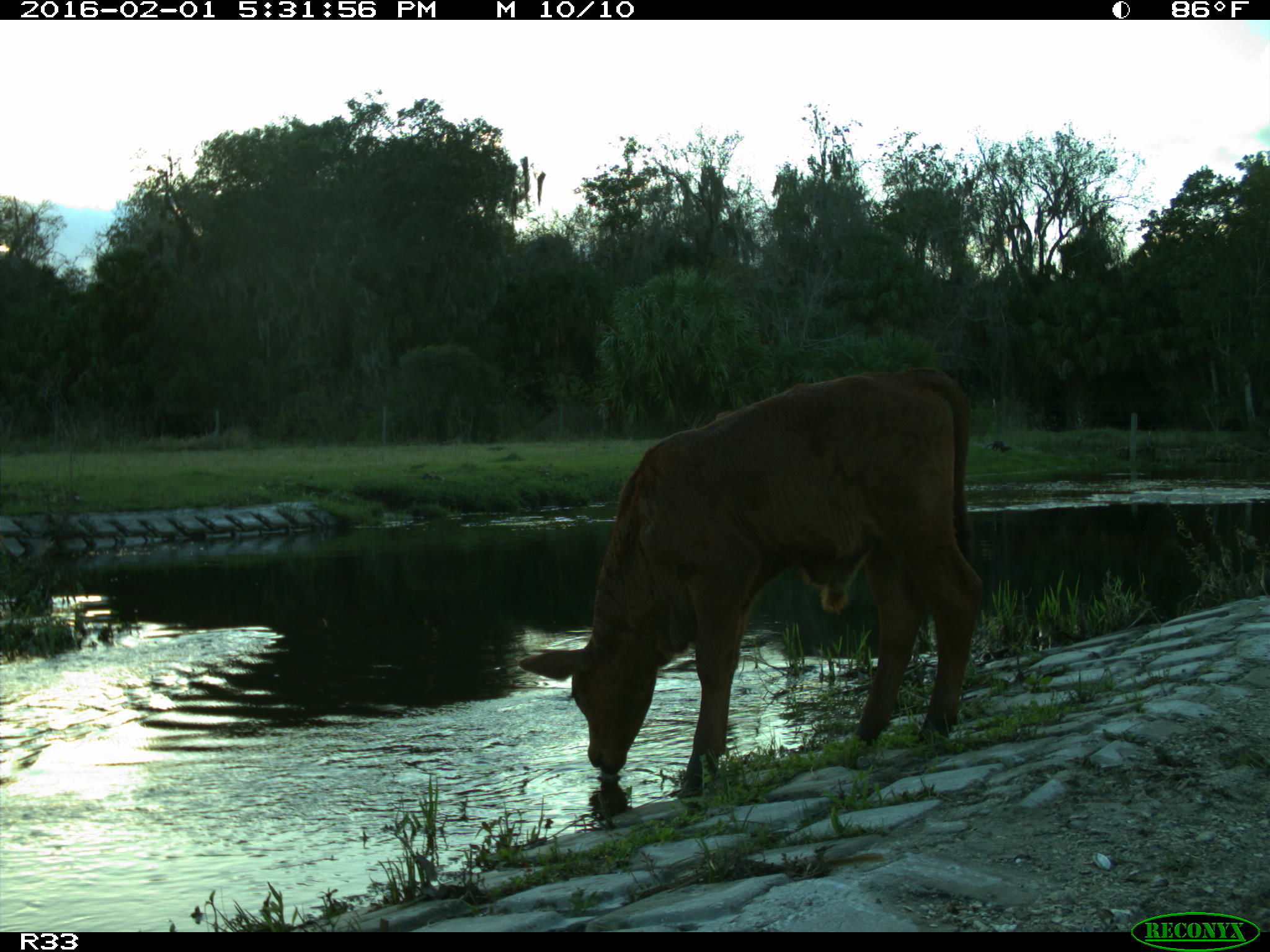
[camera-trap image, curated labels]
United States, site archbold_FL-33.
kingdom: Animalia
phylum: Chordata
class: Mammalia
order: Artiodactyla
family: Bovidae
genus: Bos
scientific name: Bos taurus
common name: domestic cow